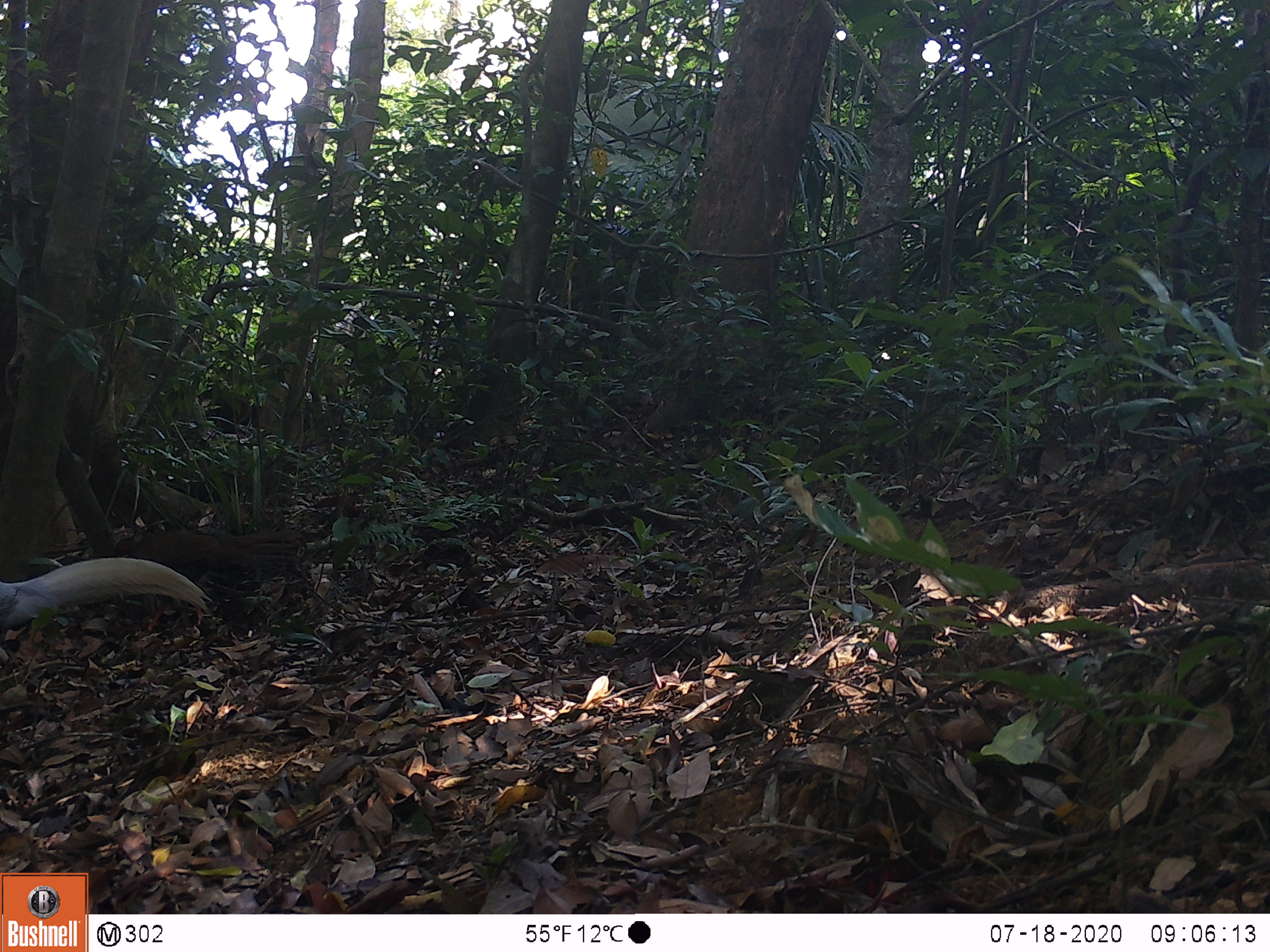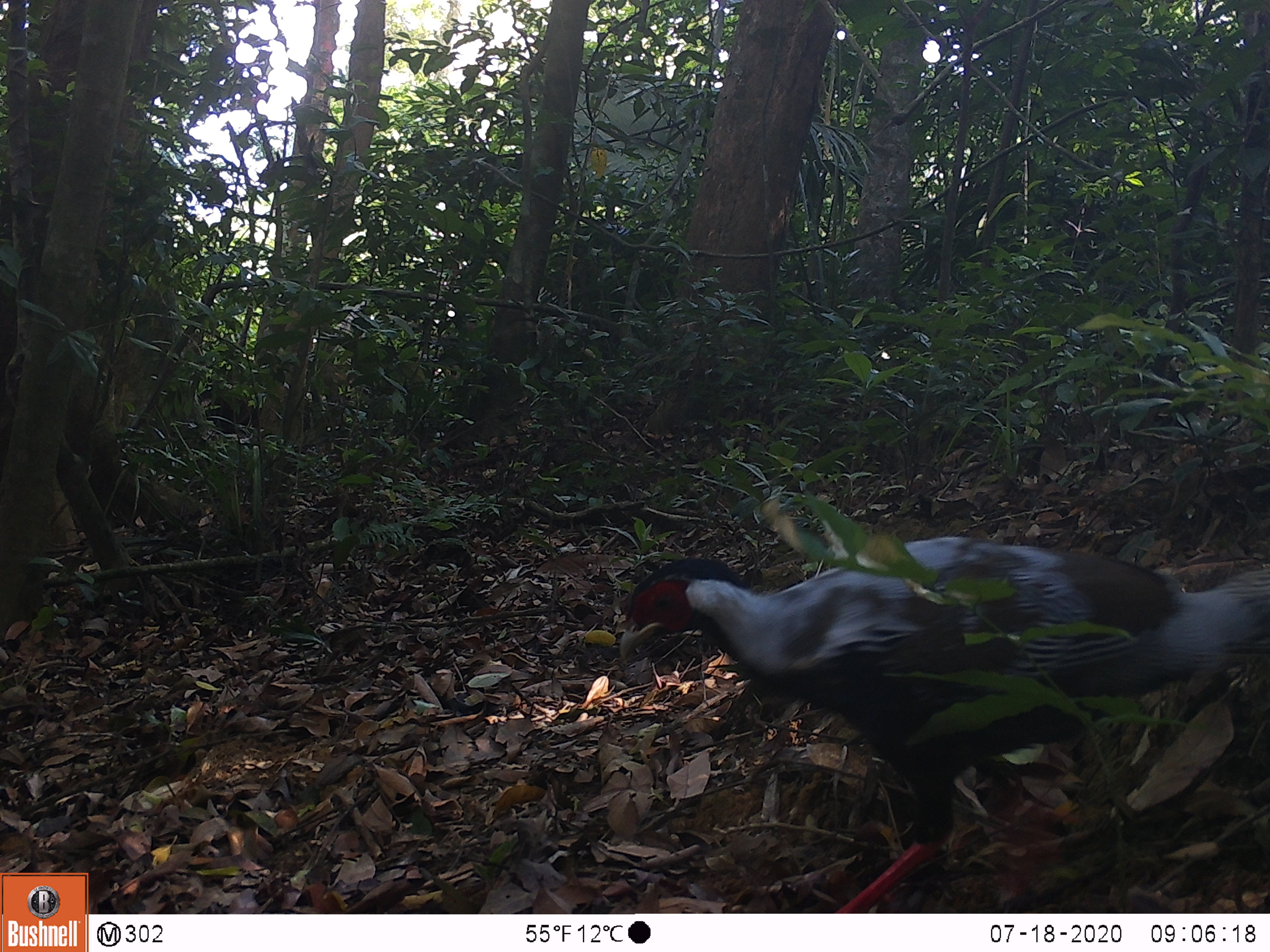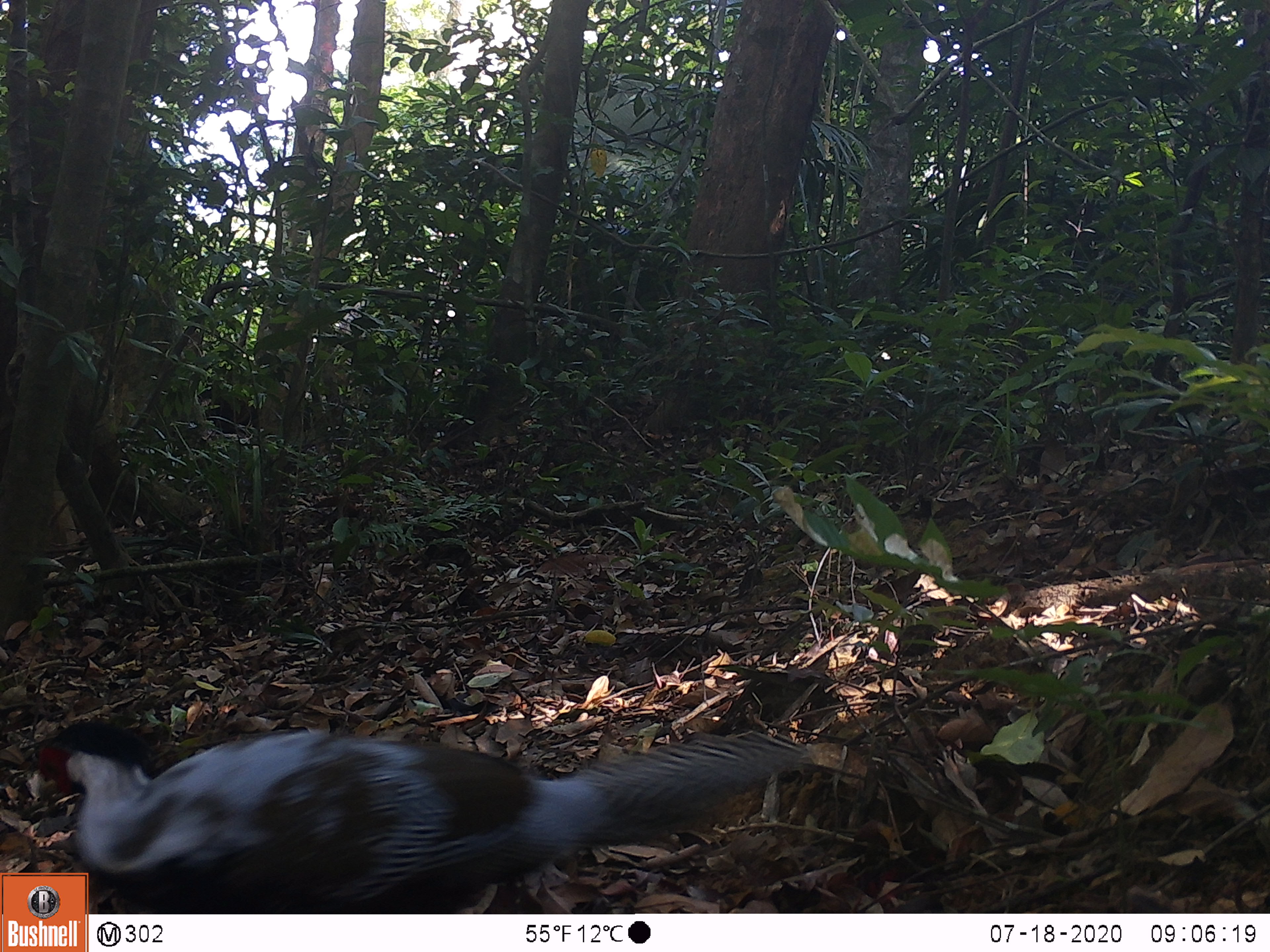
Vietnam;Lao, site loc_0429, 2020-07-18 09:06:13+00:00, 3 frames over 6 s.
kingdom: Animalia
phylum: Chordata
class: Aves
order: Galliformes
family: Phasianidae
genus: Lophura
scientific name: Lophura nycthemera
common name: silver pheasant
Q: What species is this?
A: Silver pheasant (Lophura nycthemera).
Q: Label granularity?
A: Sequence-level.